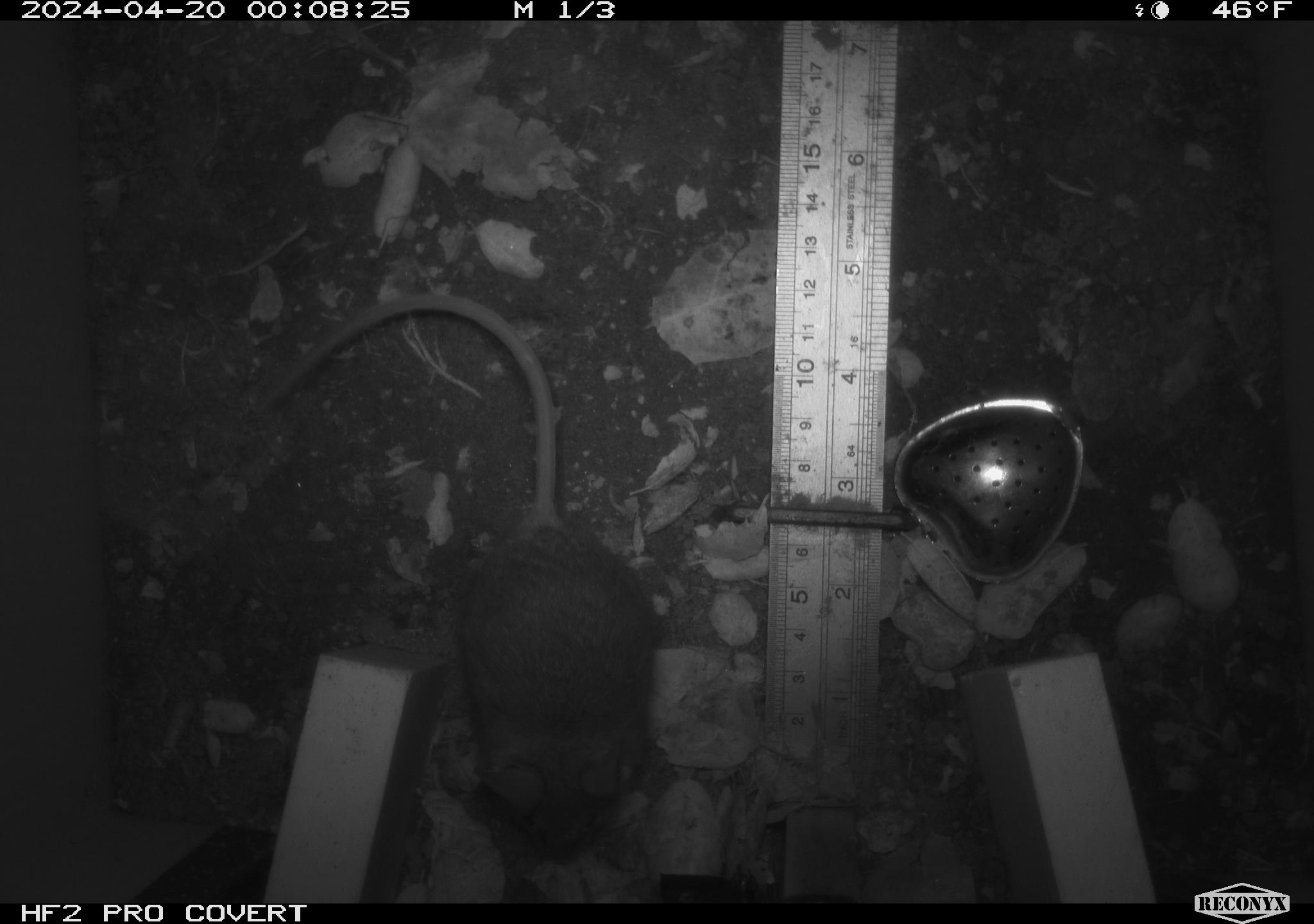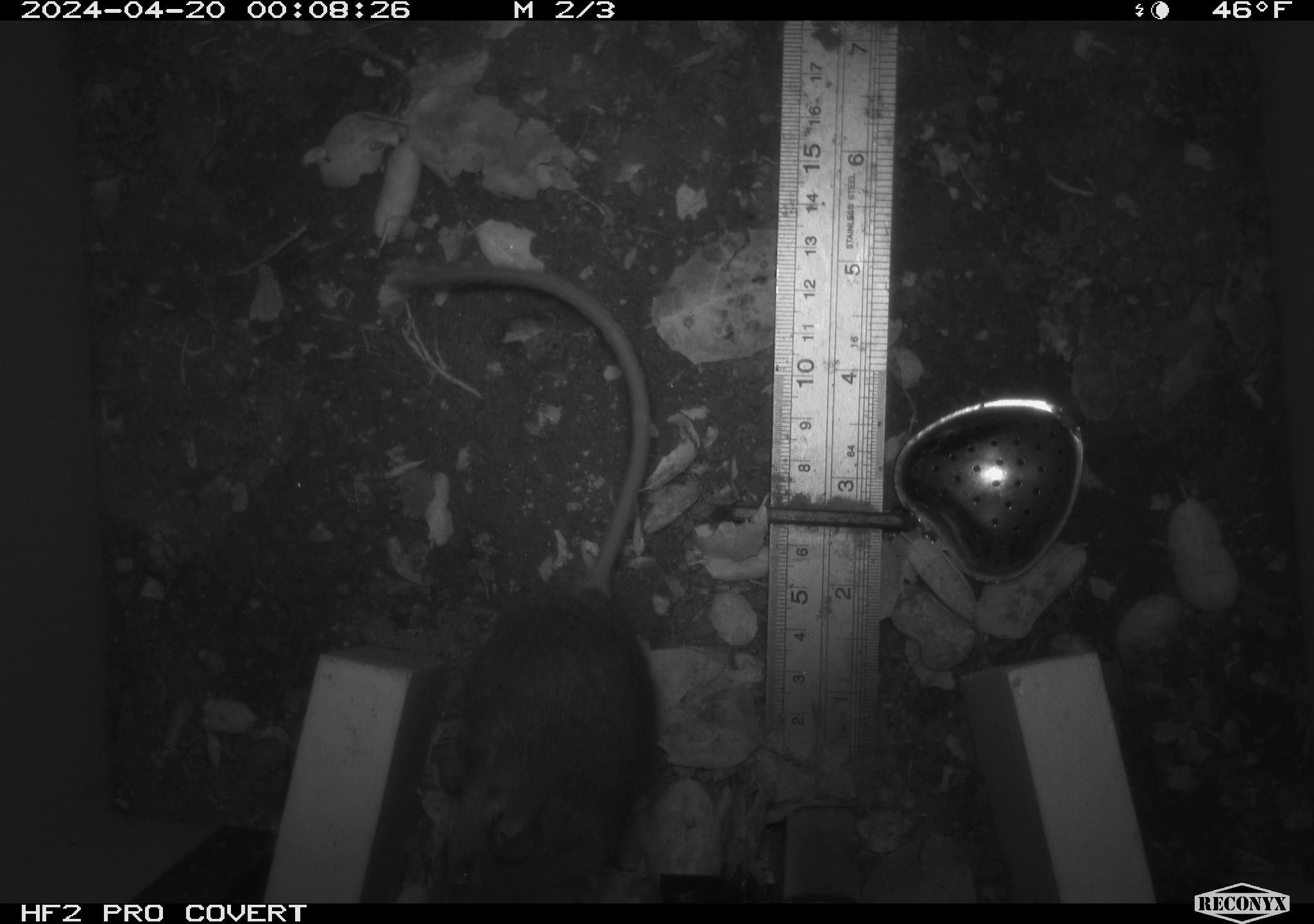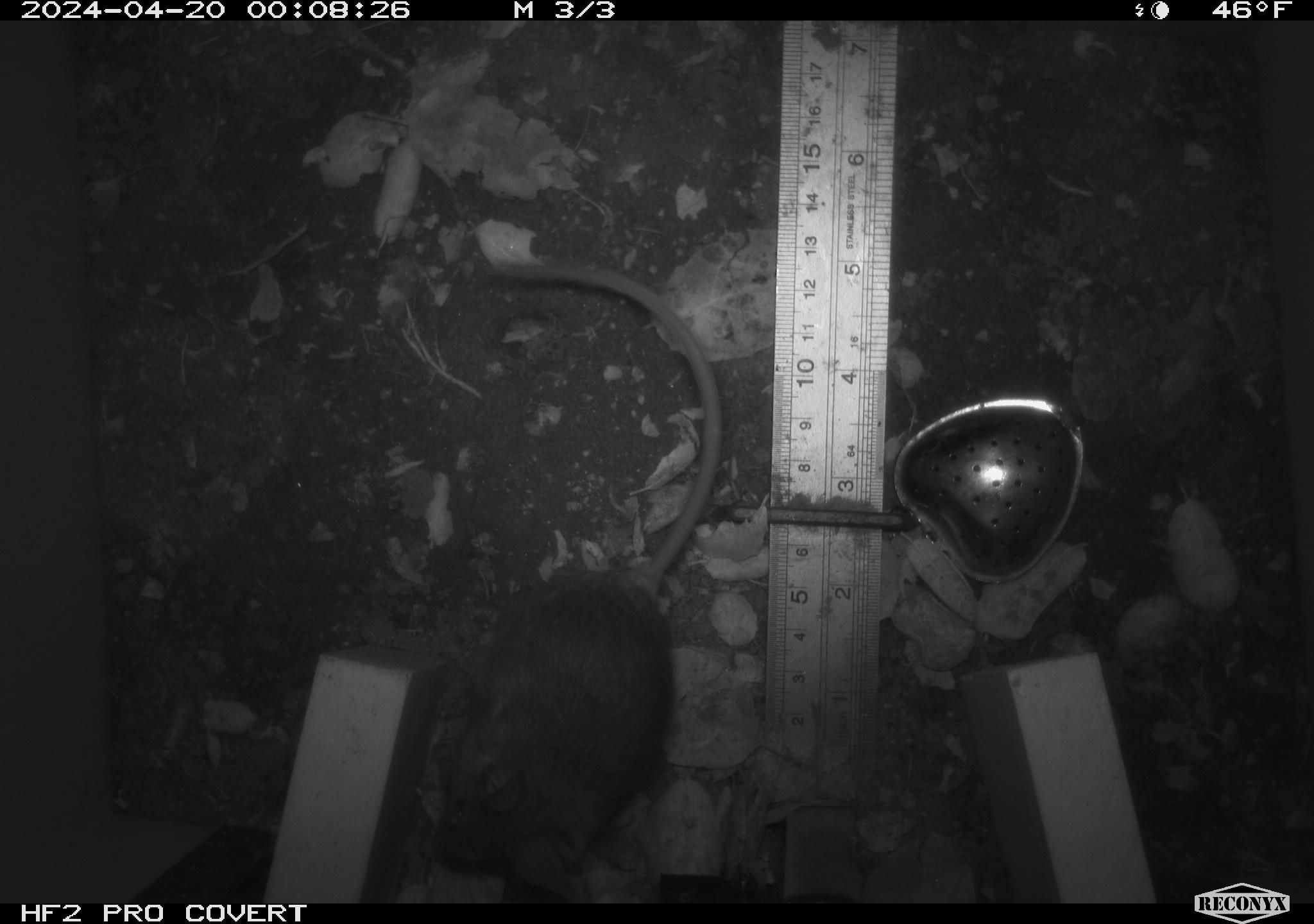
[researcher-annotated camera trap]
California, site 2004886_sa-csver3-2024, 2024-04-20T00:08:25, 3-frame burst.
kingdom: Animalia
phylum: Chordata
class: Mammalia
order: Rodentia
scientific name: Rodentia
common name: rodent